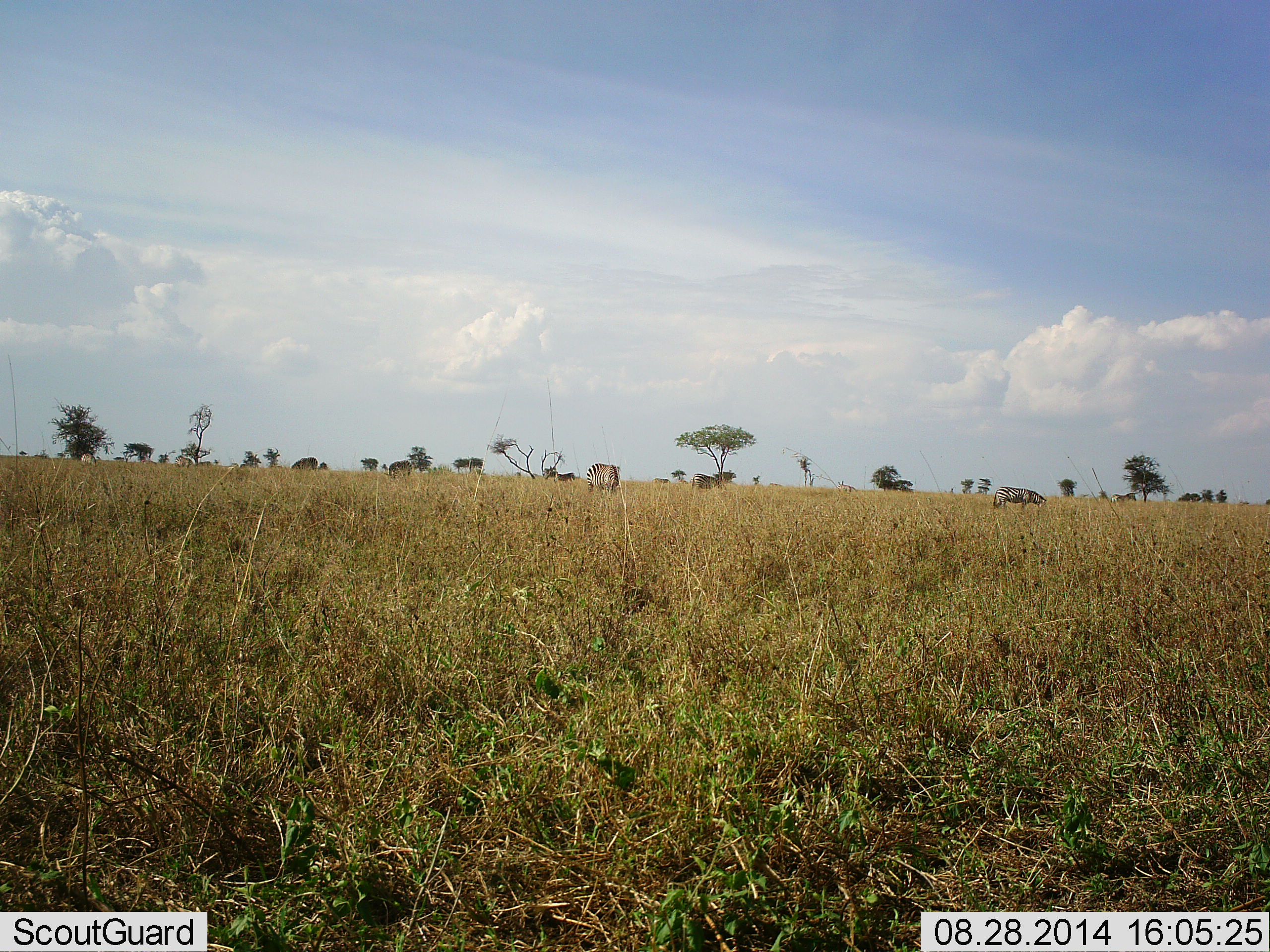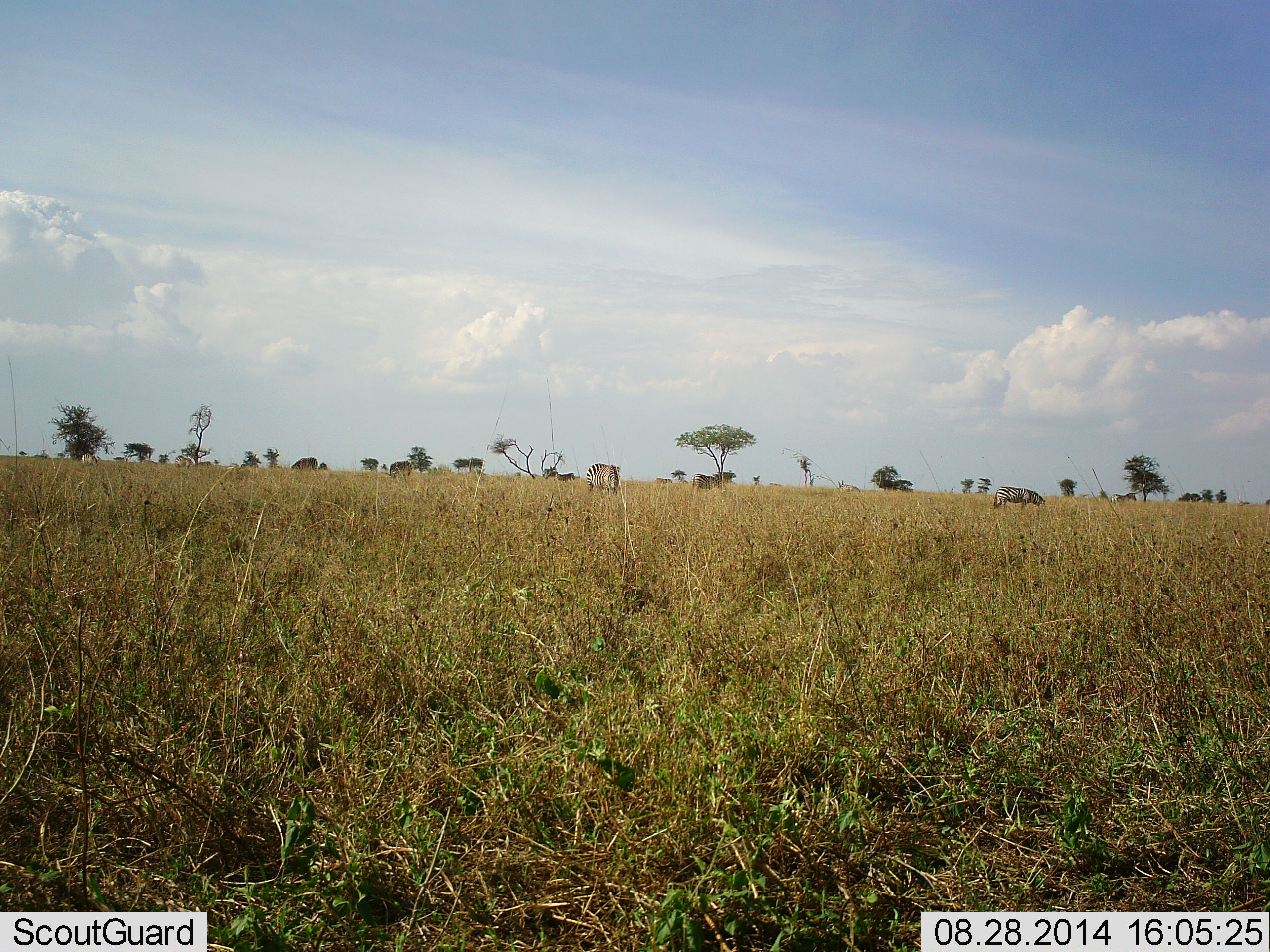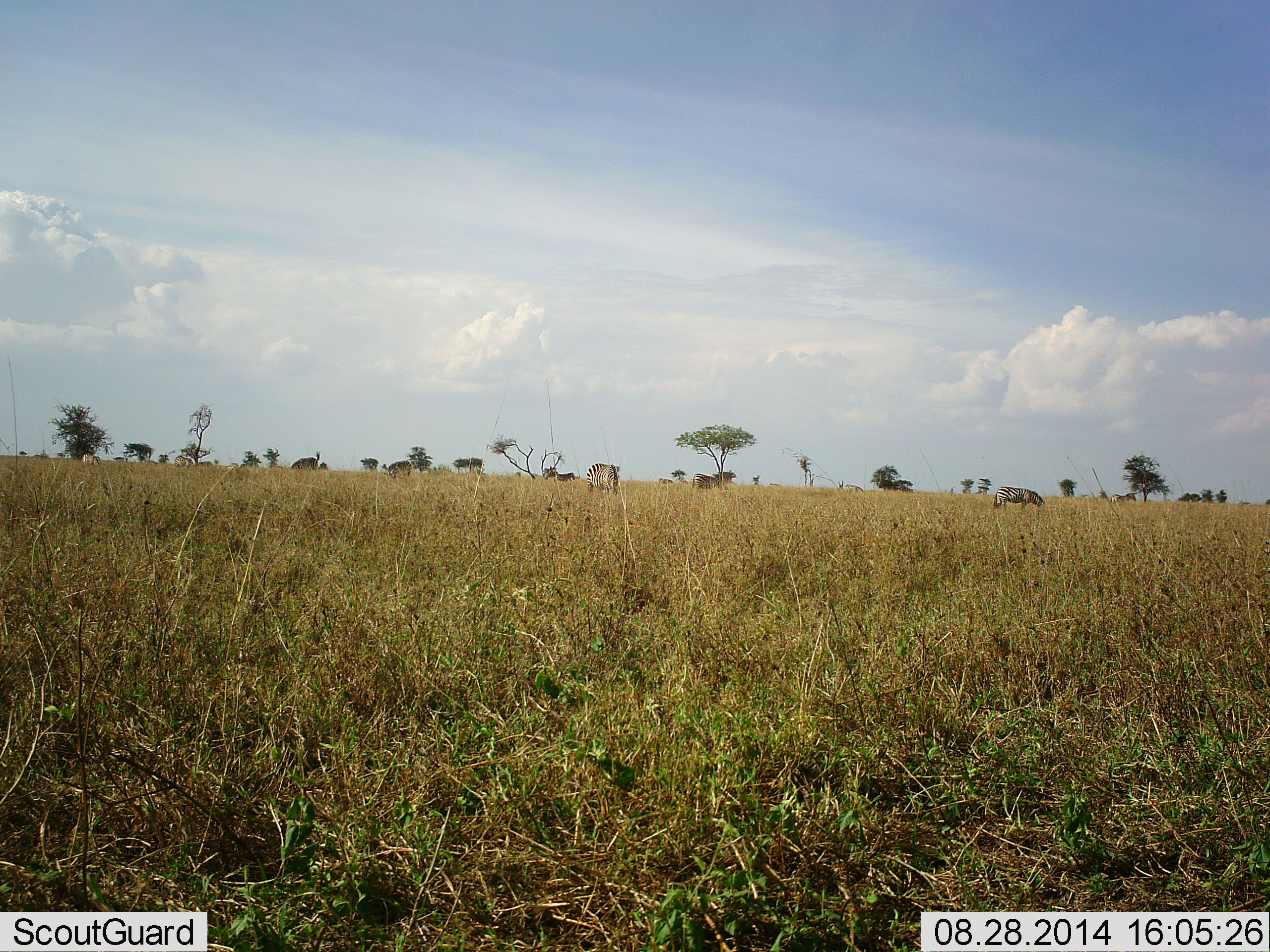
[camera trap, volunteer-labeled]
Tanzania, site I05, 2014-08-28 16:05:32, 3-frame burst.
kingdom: Animalia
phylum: Chordata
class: Mammalia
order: Perissodactyla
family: Equidae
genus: Equus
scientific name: Equus quagga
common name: plains zebra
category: zebra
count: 3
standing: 25%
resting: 8%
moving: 0%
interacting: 0%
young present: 0%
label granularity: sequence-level